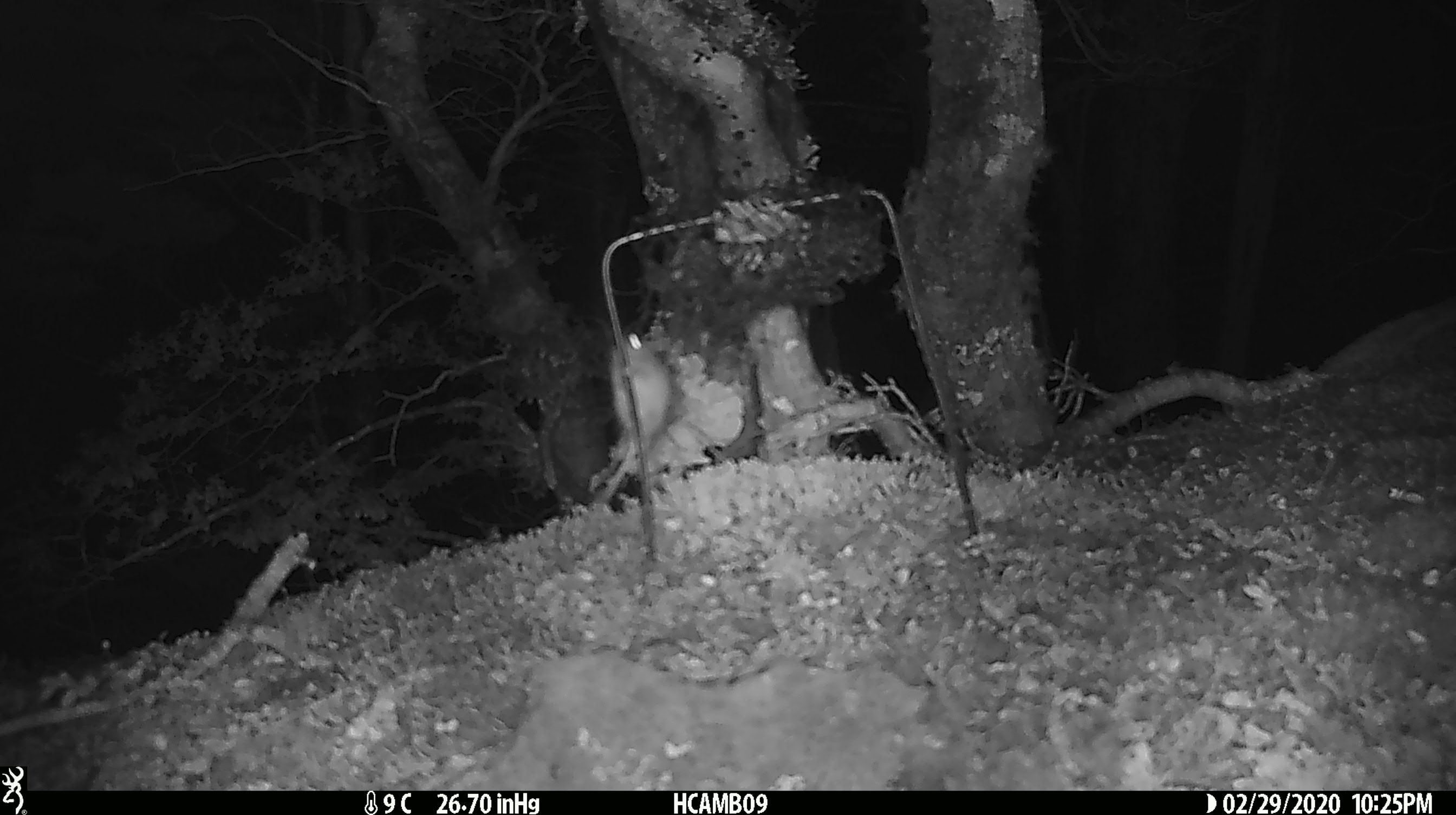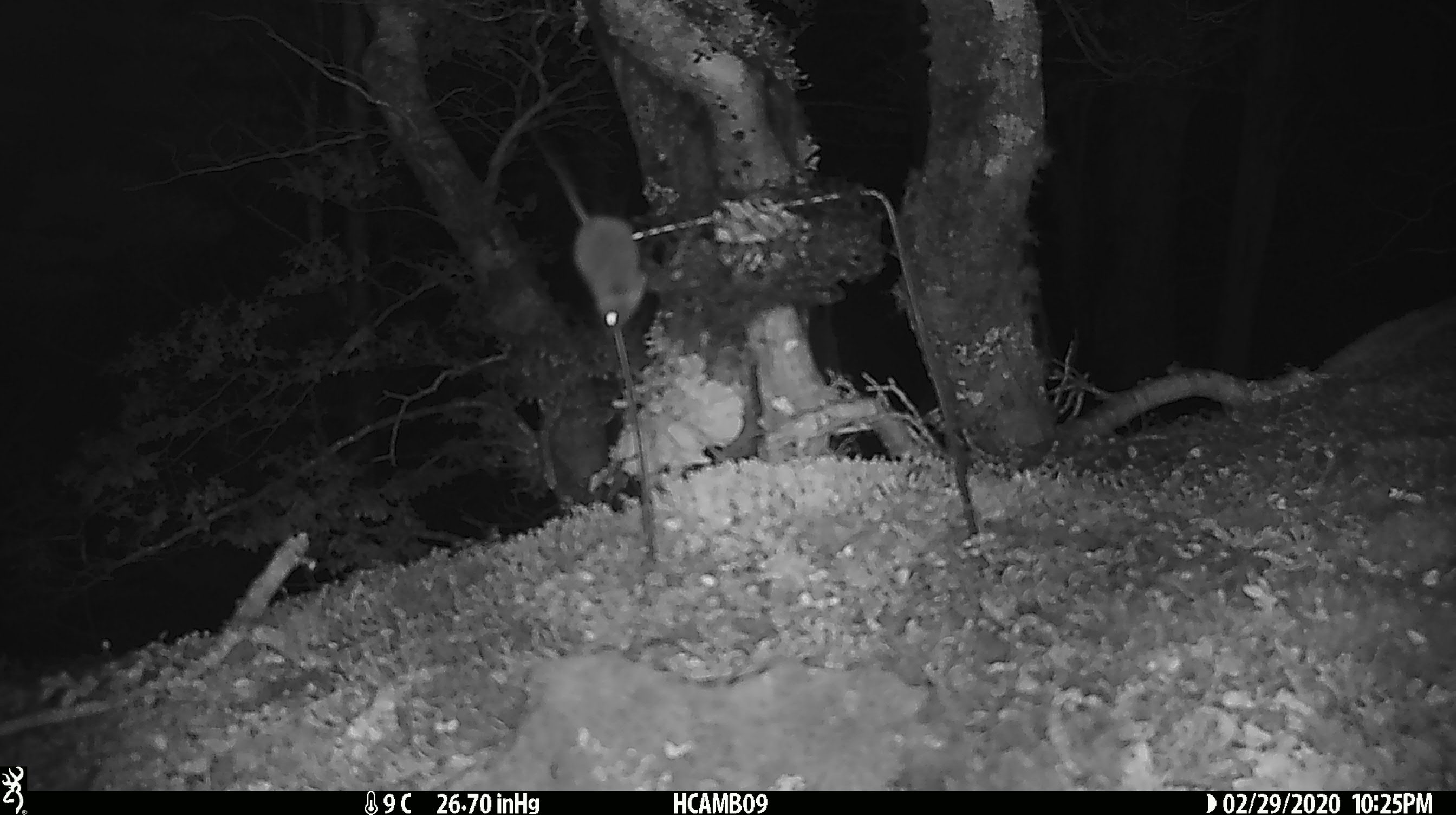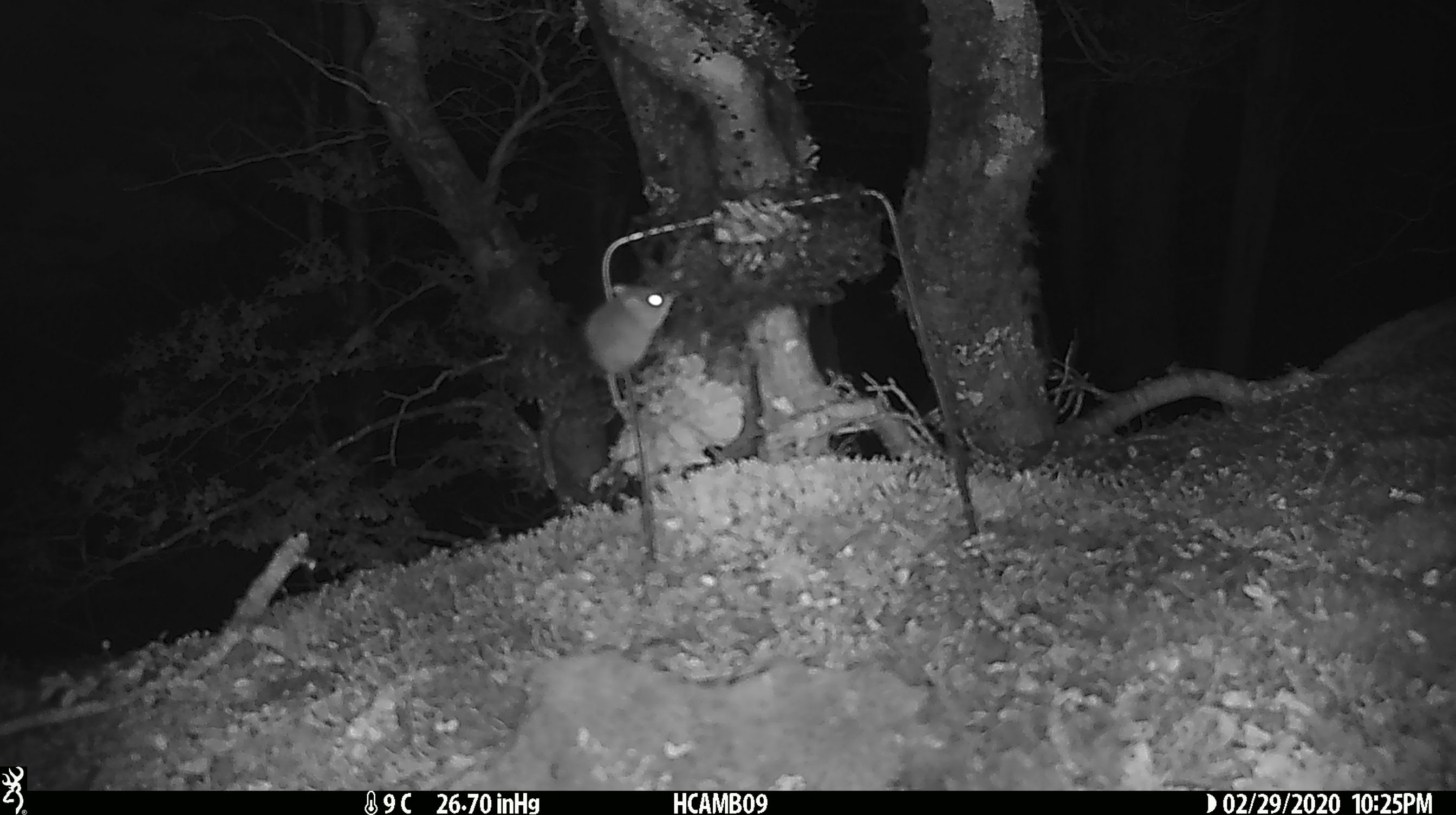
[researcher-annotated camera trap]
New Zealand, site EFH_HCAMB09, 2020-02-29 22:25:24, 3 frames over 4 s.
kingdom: Animalia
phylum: Chordata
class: Mammalia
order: Rodentia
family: Muridae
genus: Mus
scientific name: Mus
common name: mouse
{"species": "mouse (Mus)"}